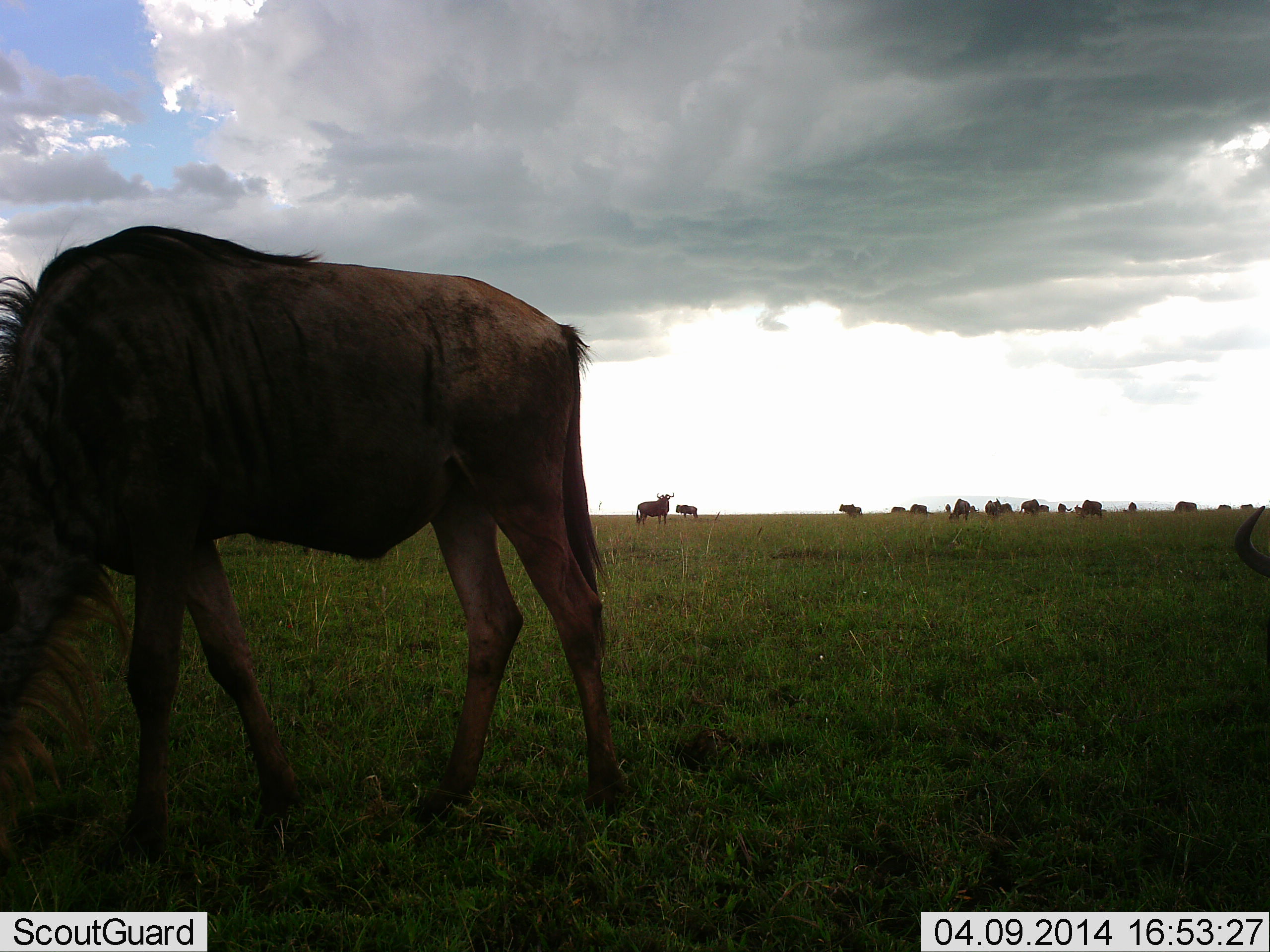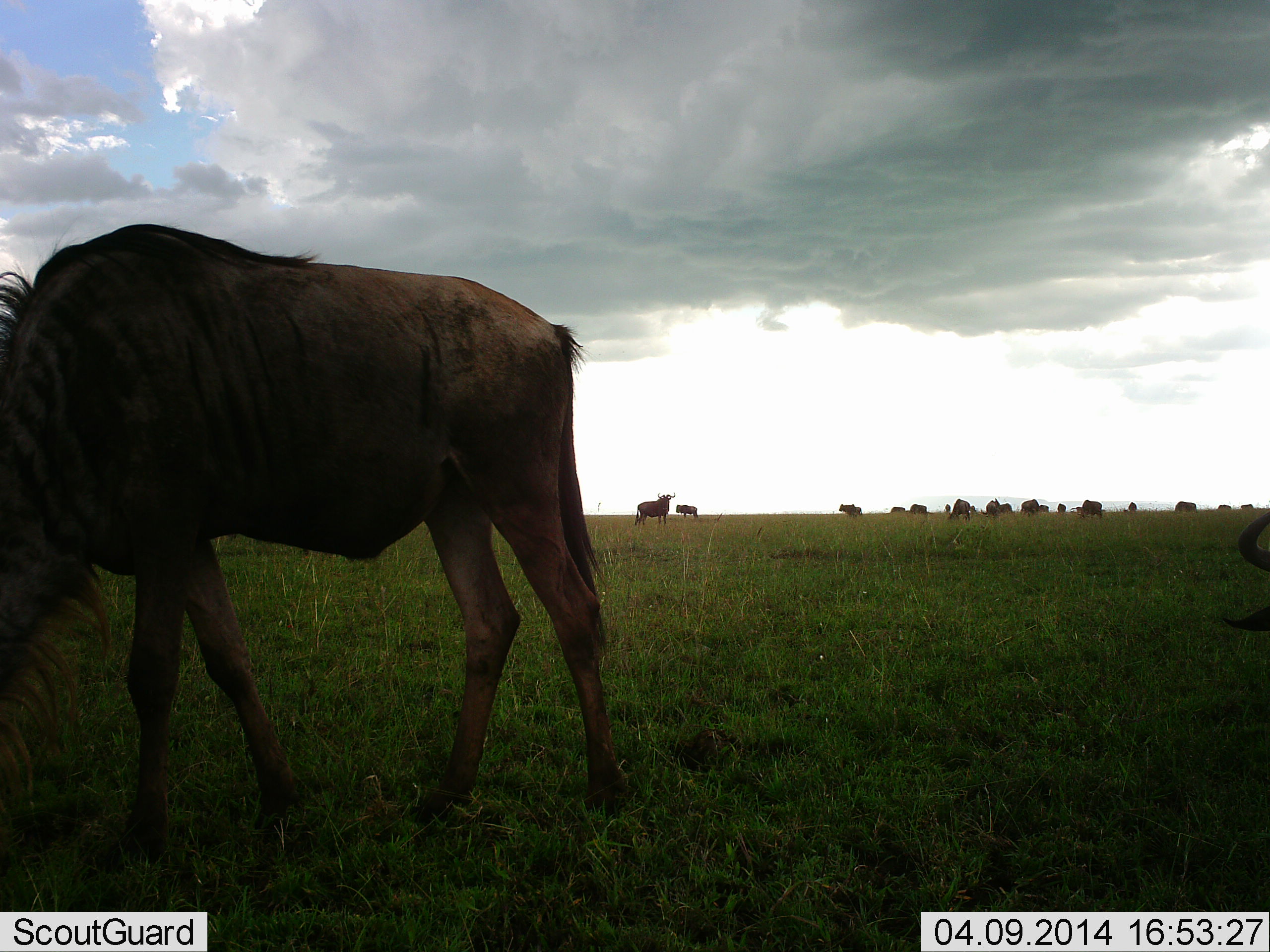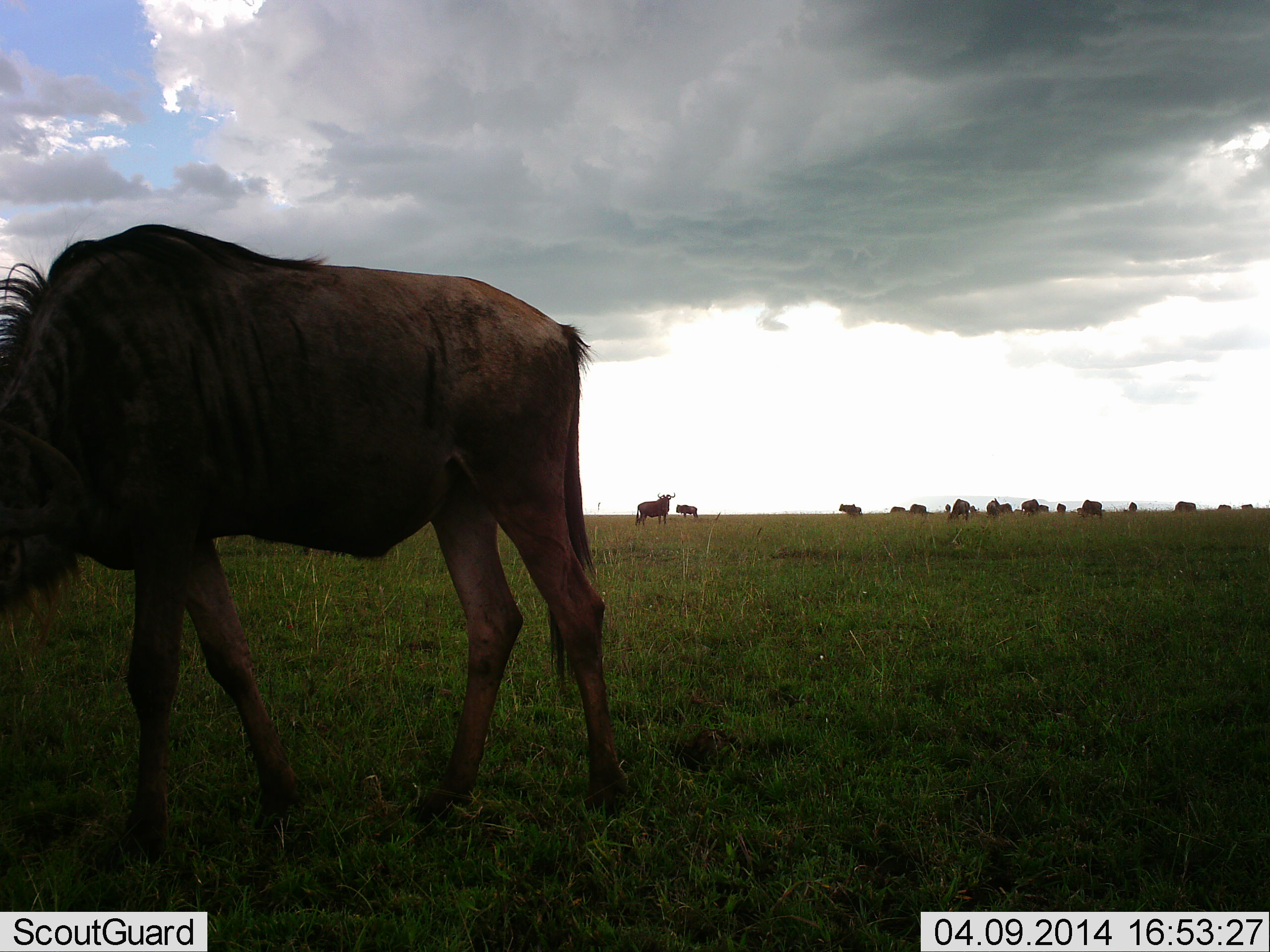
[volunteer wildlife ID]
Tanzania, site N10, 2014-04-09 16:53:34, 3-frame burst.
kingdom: Animalia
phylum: Chordata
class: Mammalia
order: Artiodactyla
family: Bovidae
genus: Connochaetes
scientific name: Connochaetes taurinus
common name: blue wildebeest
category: wildebeest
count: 11-50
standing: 70%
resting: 0%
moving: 10%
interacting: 20%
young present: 10%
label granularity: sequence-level